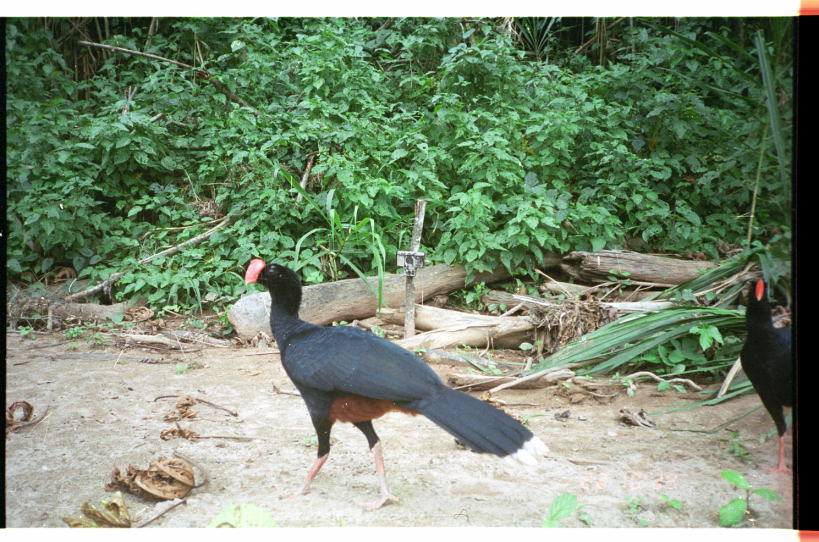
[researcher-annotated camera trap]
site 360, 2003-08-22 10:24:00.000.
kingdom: Animalia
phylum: Chordata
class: Aves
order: Galliformes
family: Cracidae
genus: Mitu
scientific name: Mitu tuberosum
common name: razor-billed curassow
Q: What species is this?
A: Mitu tuberosum (razor-billed curassow).